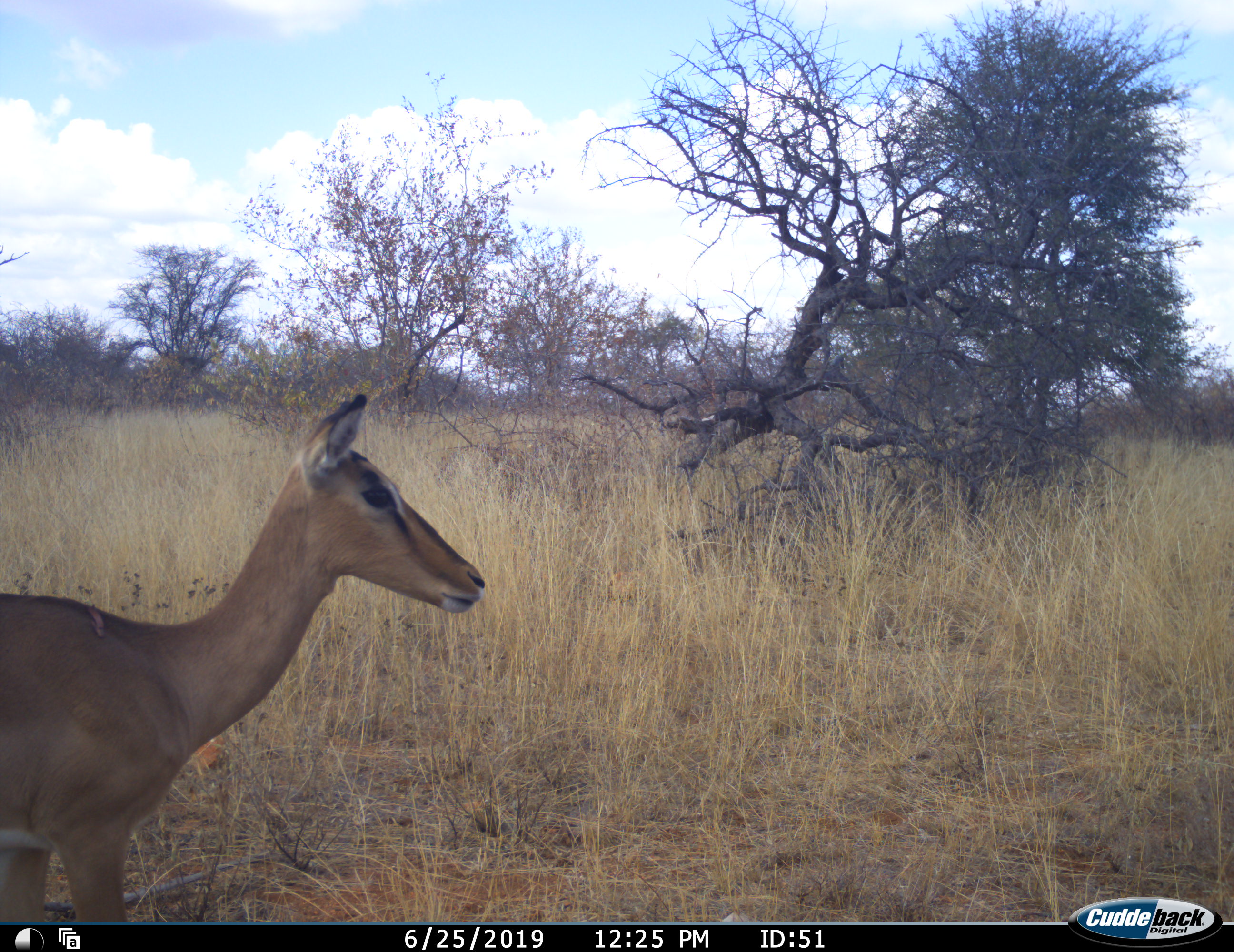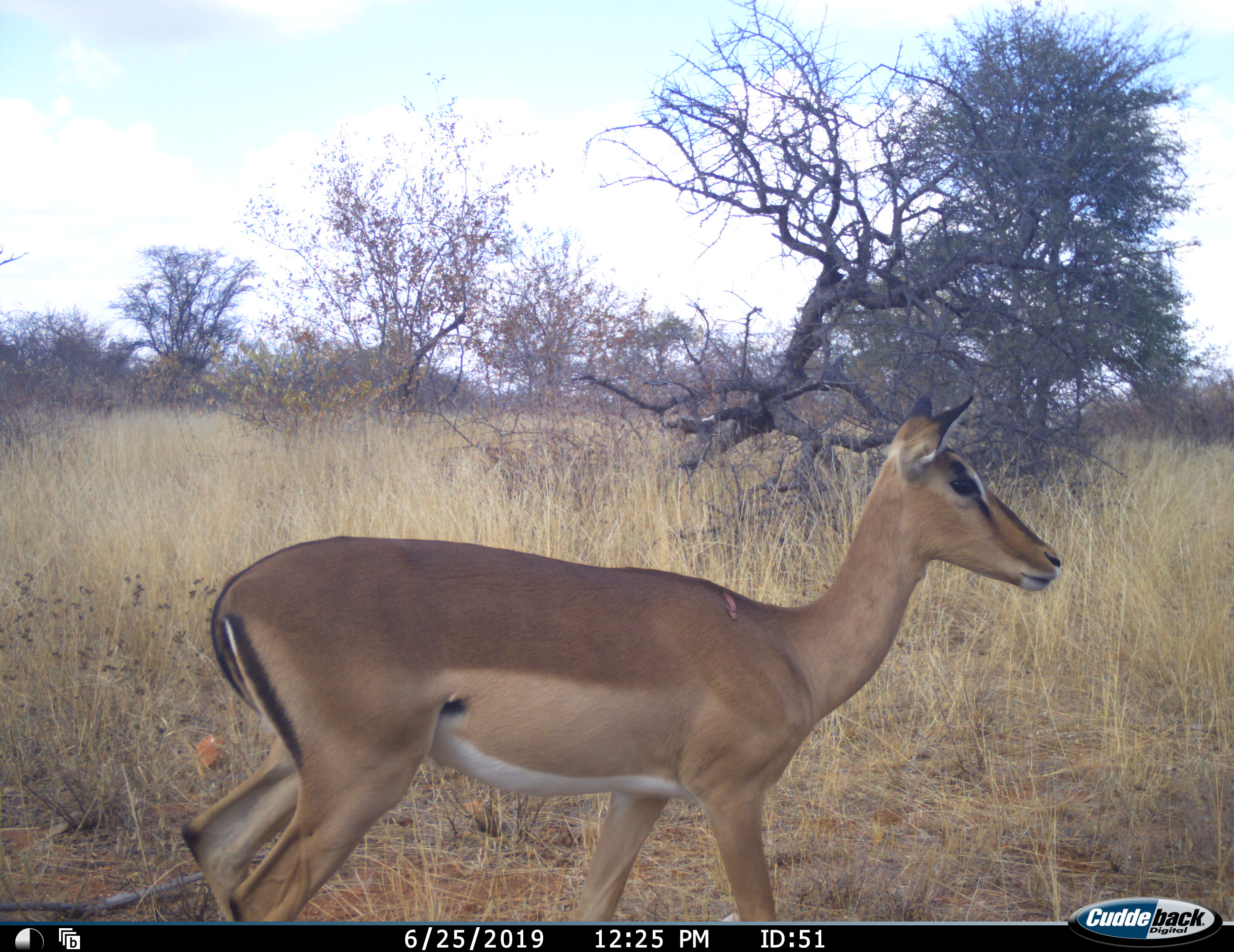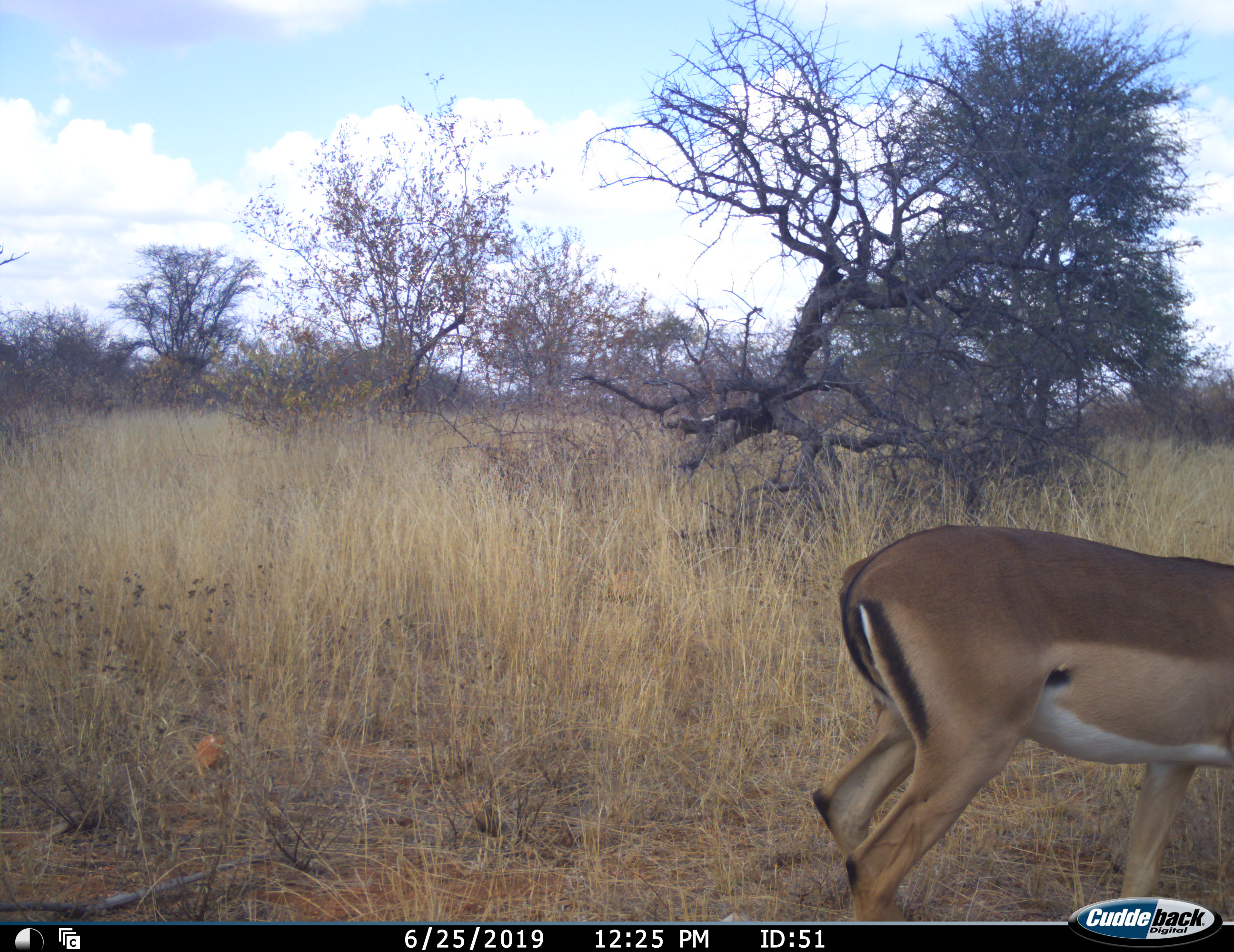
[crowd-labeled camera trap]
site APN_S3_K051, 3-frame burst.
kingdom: Animalia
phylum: Chordata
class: Mammalia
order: Artiodactyla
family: Bovidae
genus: Aepyceros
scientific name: Aepyceros melampus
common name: impala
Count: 1.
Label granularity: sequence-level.